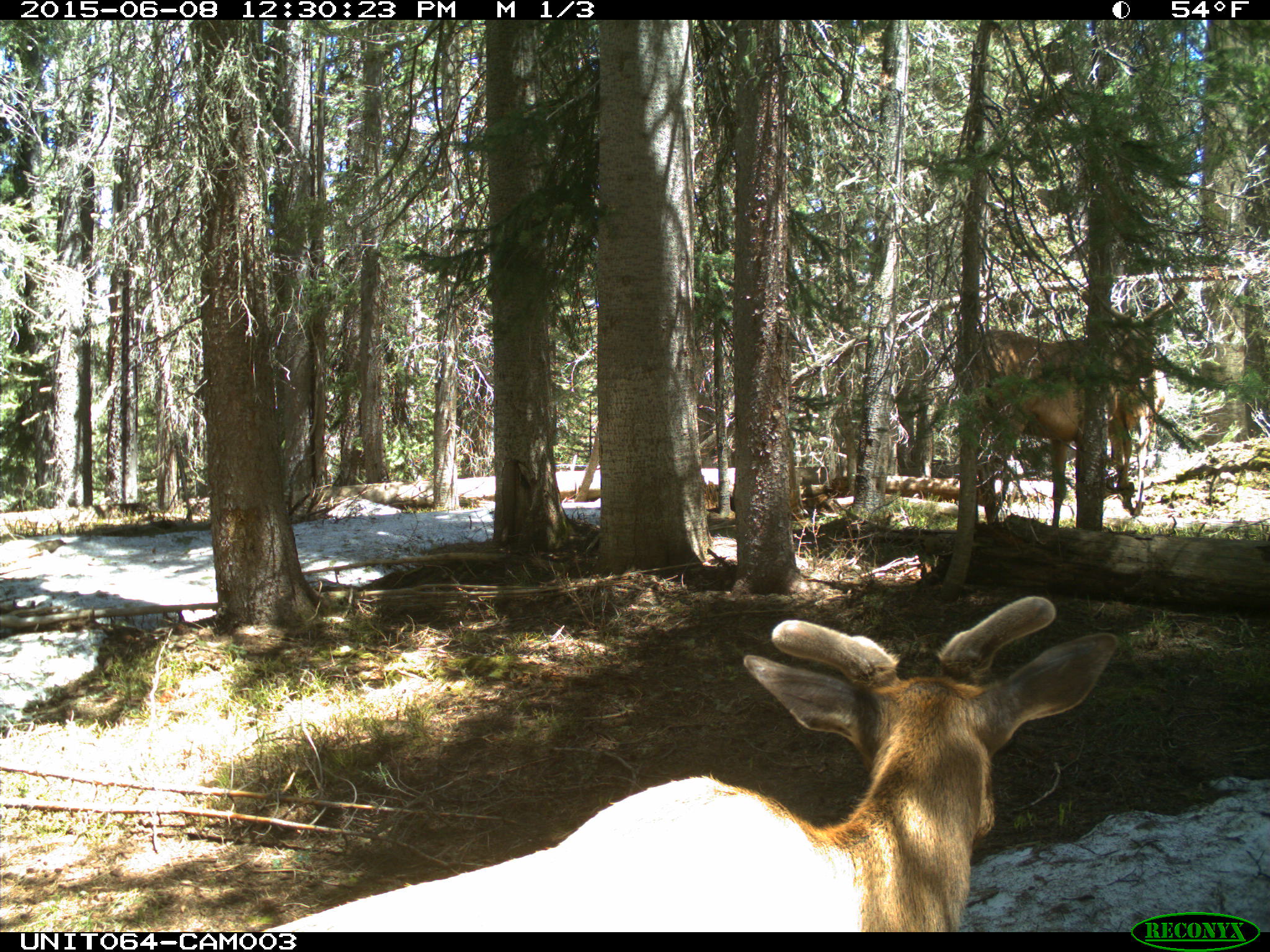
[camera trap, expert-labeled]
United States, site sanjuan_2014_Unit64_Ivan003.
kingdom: Animalia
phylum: Chordata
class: Mammalia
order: Artiodactyla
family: Cervidae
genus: Cervus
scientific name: Cervus elaphus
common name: red deer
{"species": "Cervus elaphus (red deer)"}